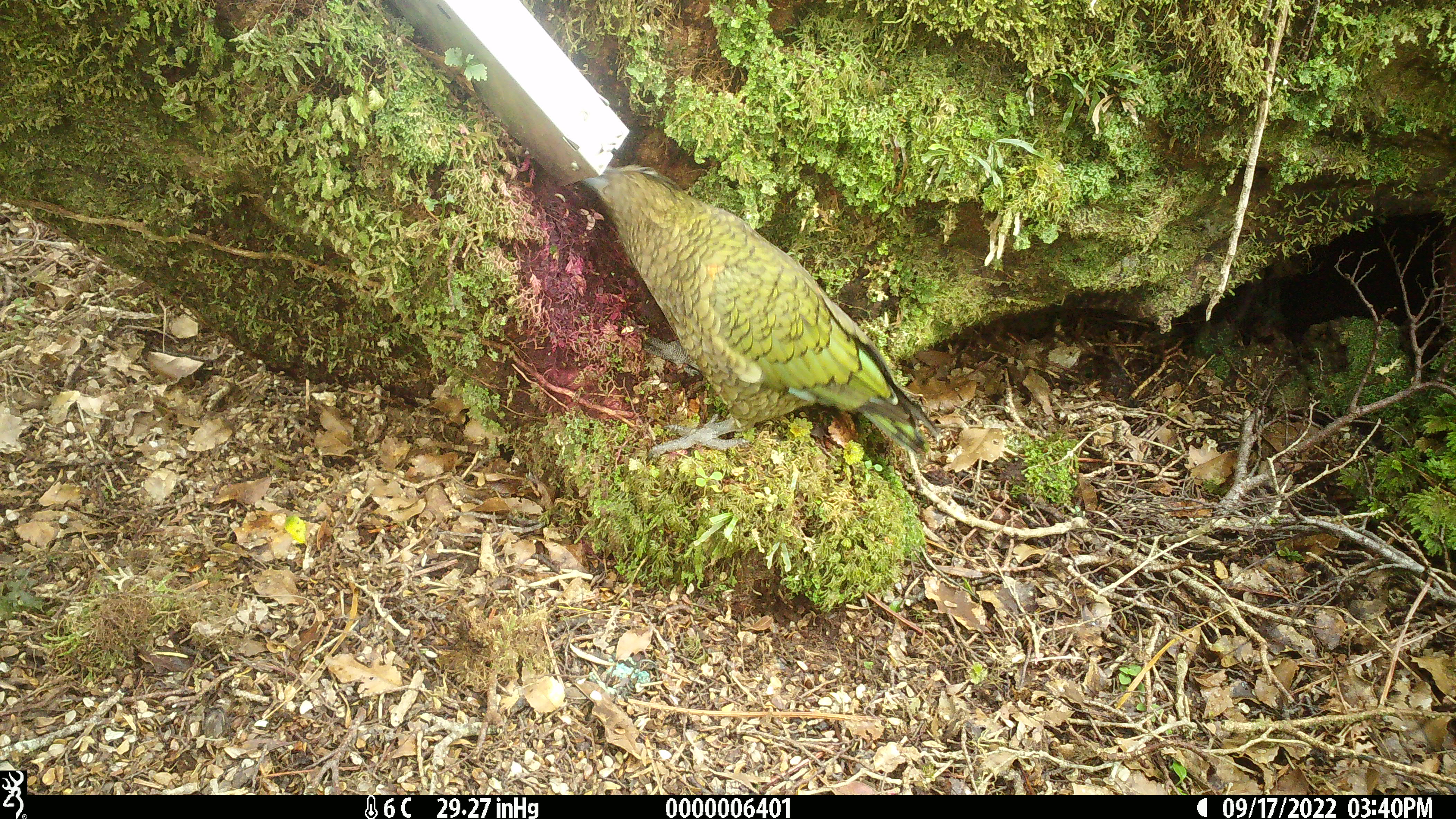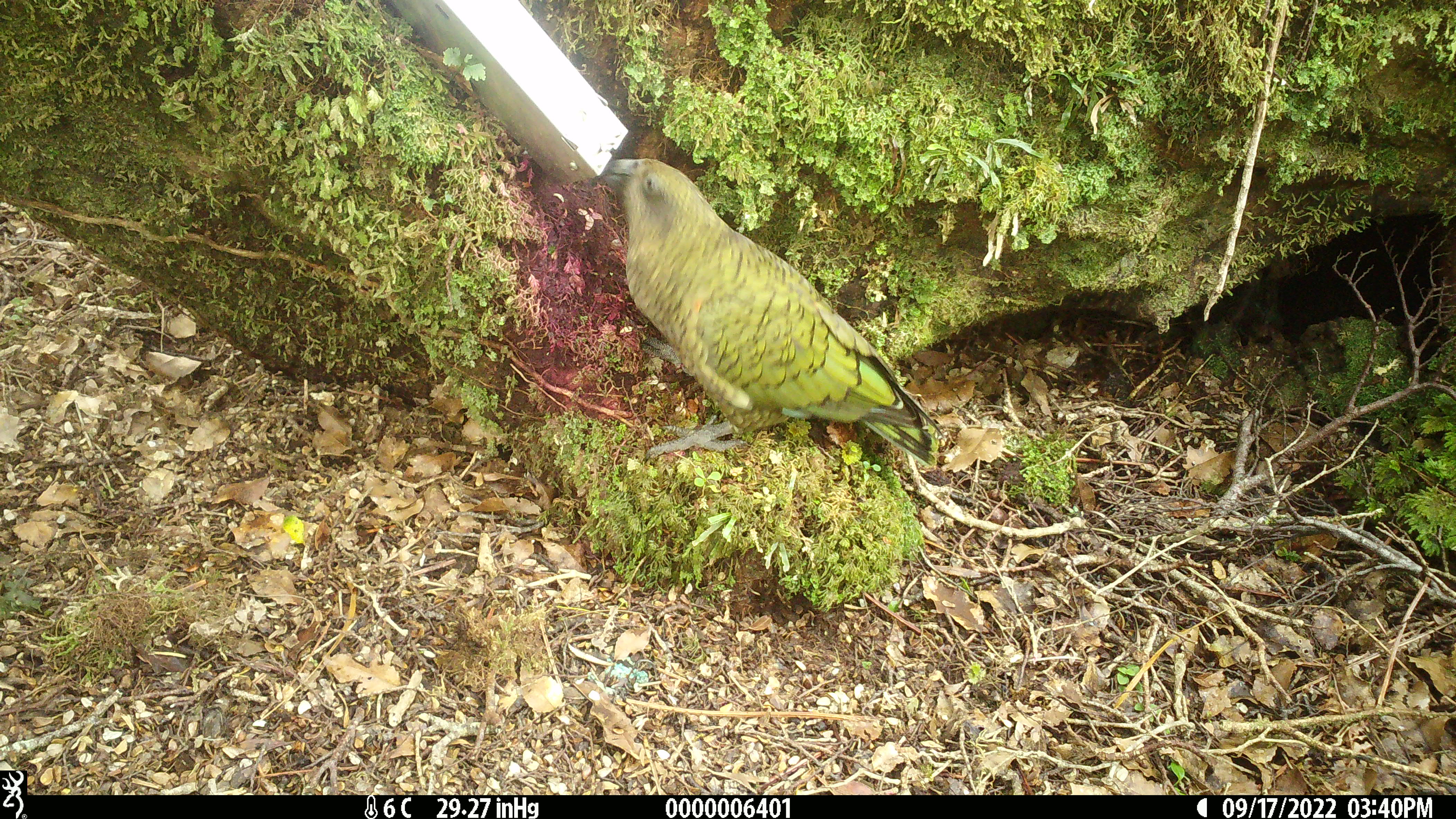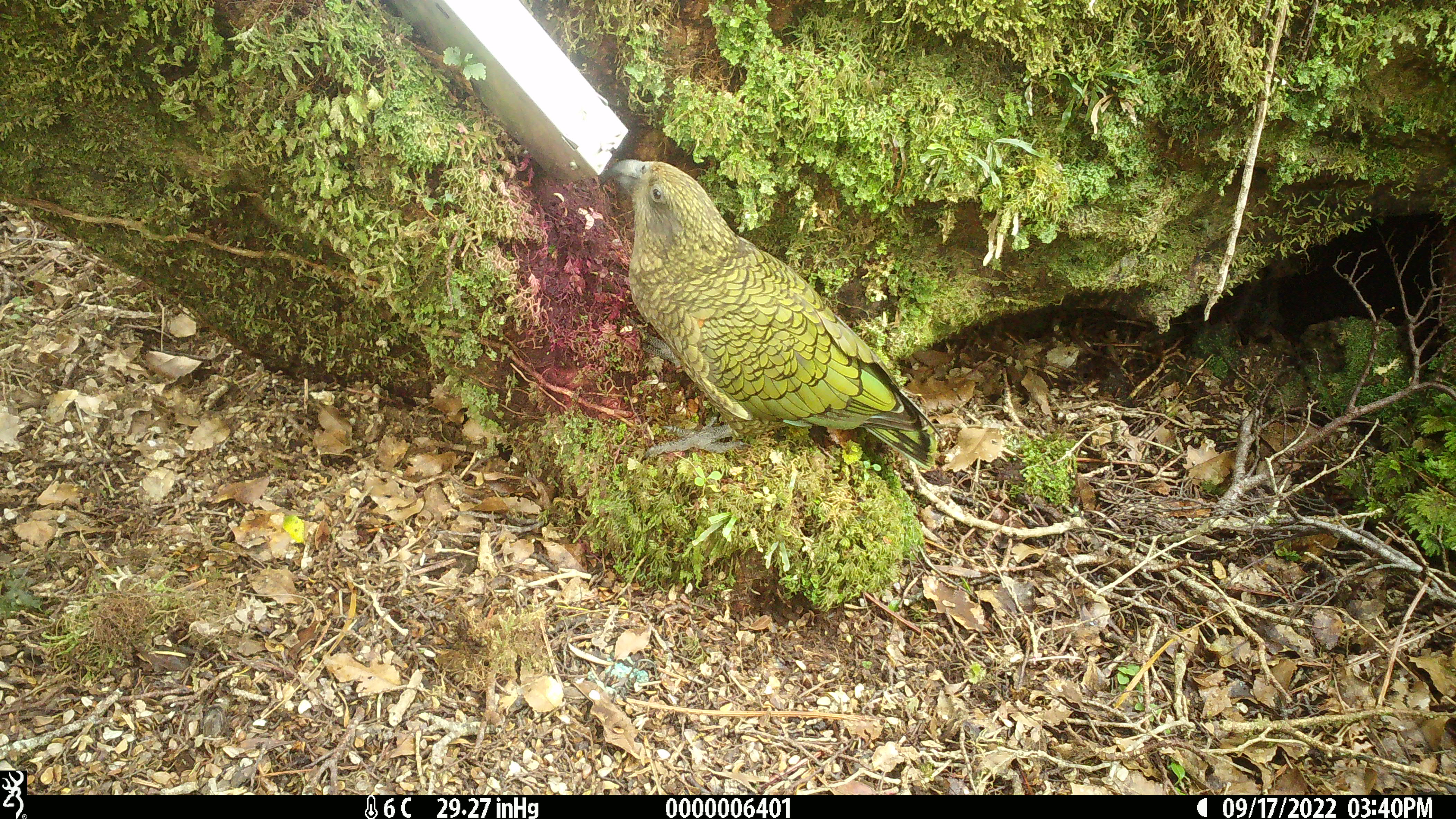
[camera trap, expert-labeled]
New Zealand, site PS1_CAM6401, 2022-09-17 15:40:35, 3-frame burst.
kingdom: Animalia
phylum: Chordata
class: Aves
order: Psittaciformes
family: Strigopidae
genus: Nestor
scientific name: Nestor notabilis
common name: kea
Kea (Nestor notabilis).